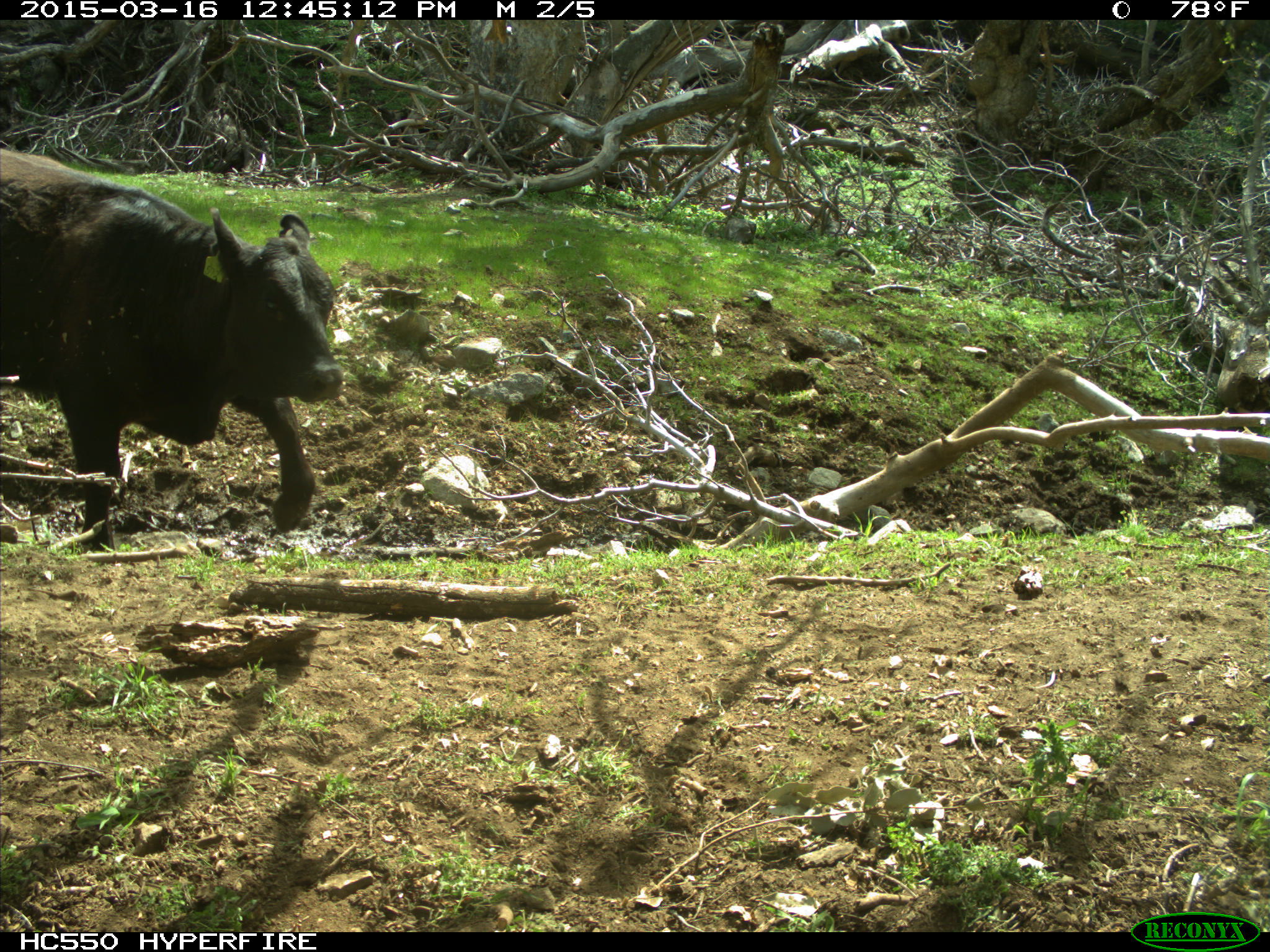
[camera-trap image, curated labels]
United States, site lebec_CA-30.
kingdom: Animalia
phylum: Chordata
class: Mammalia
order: Artiodactyla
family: Bovidae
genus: Bos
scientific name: Bos taurus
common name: domestic cow